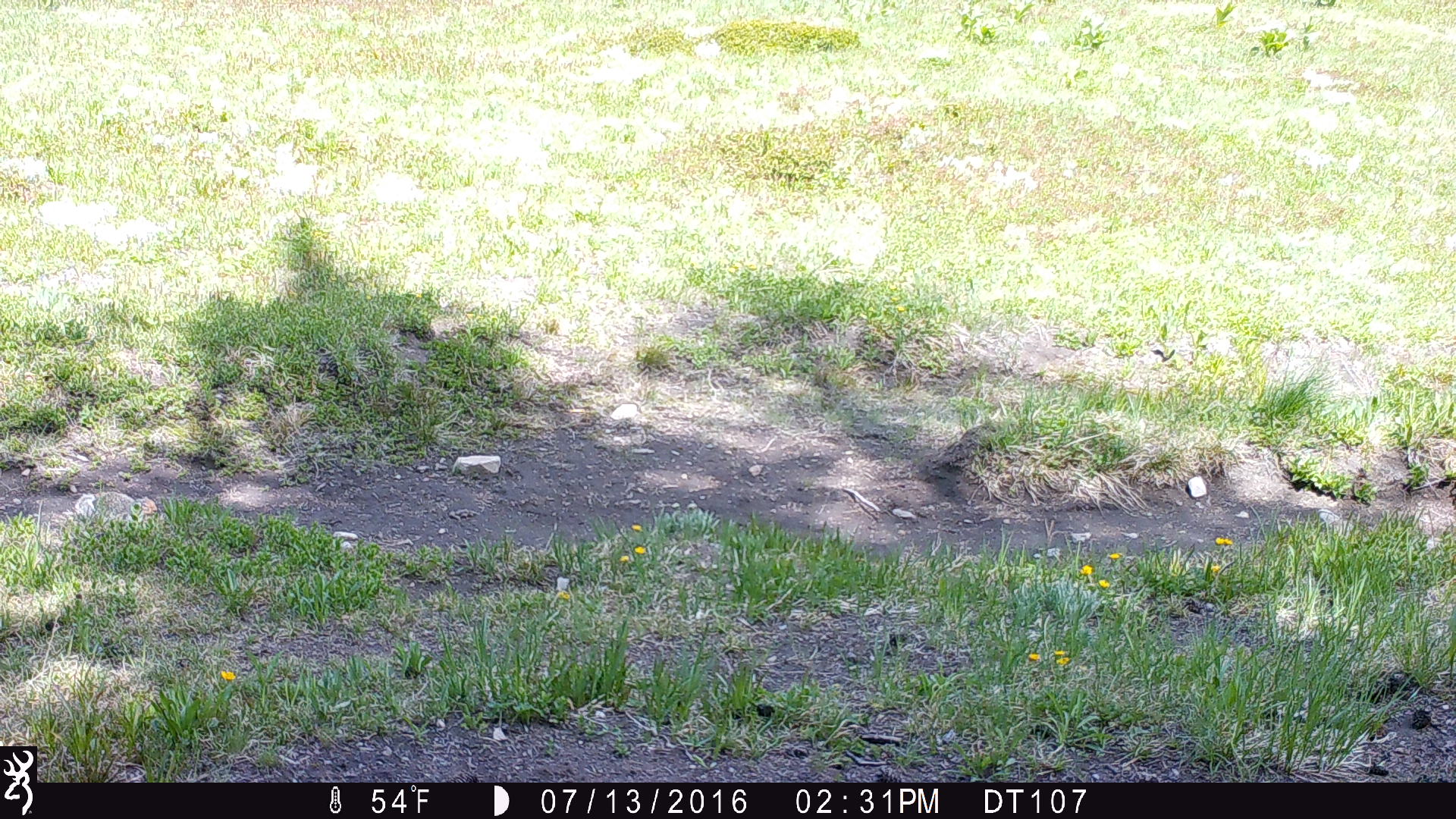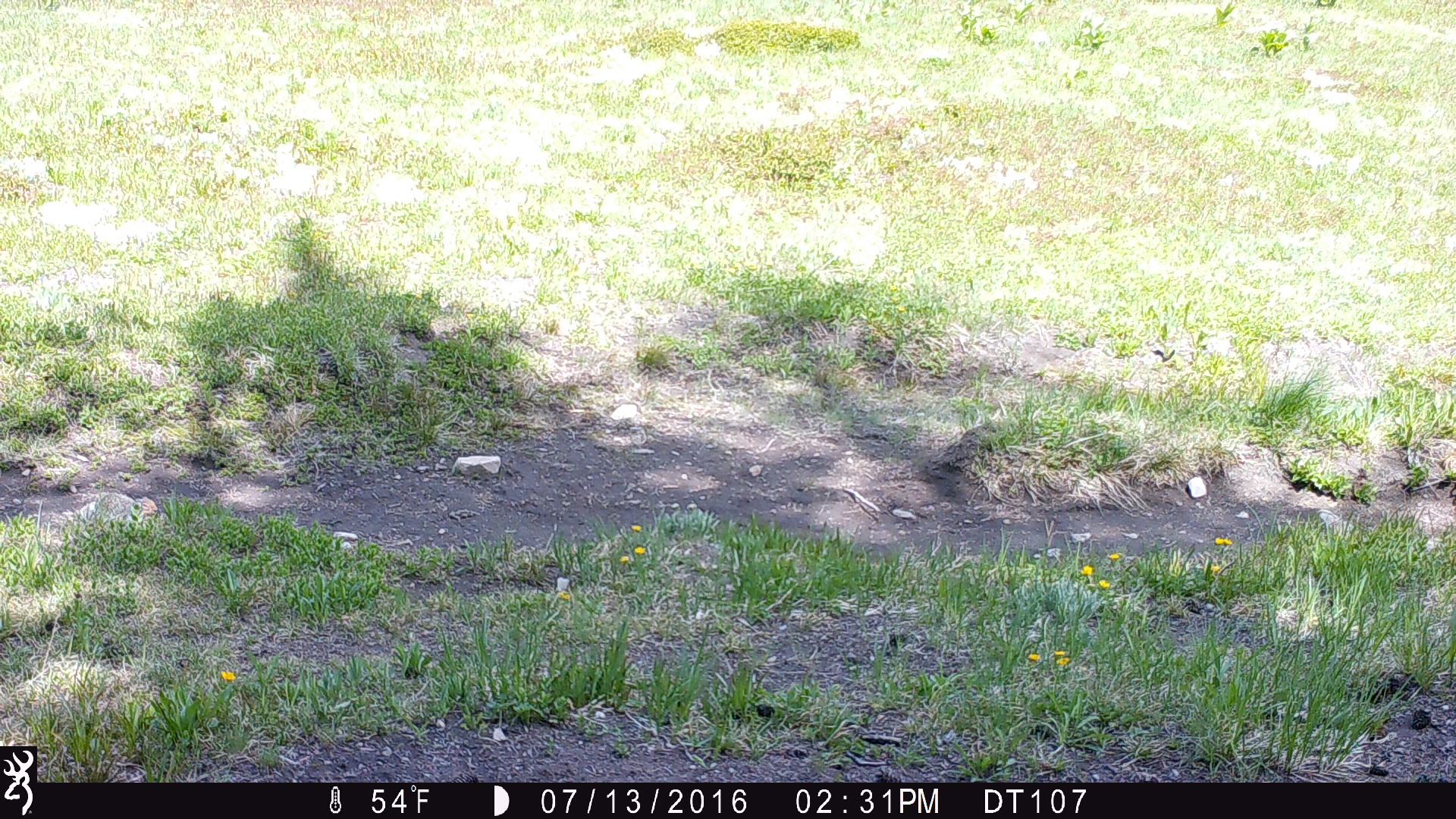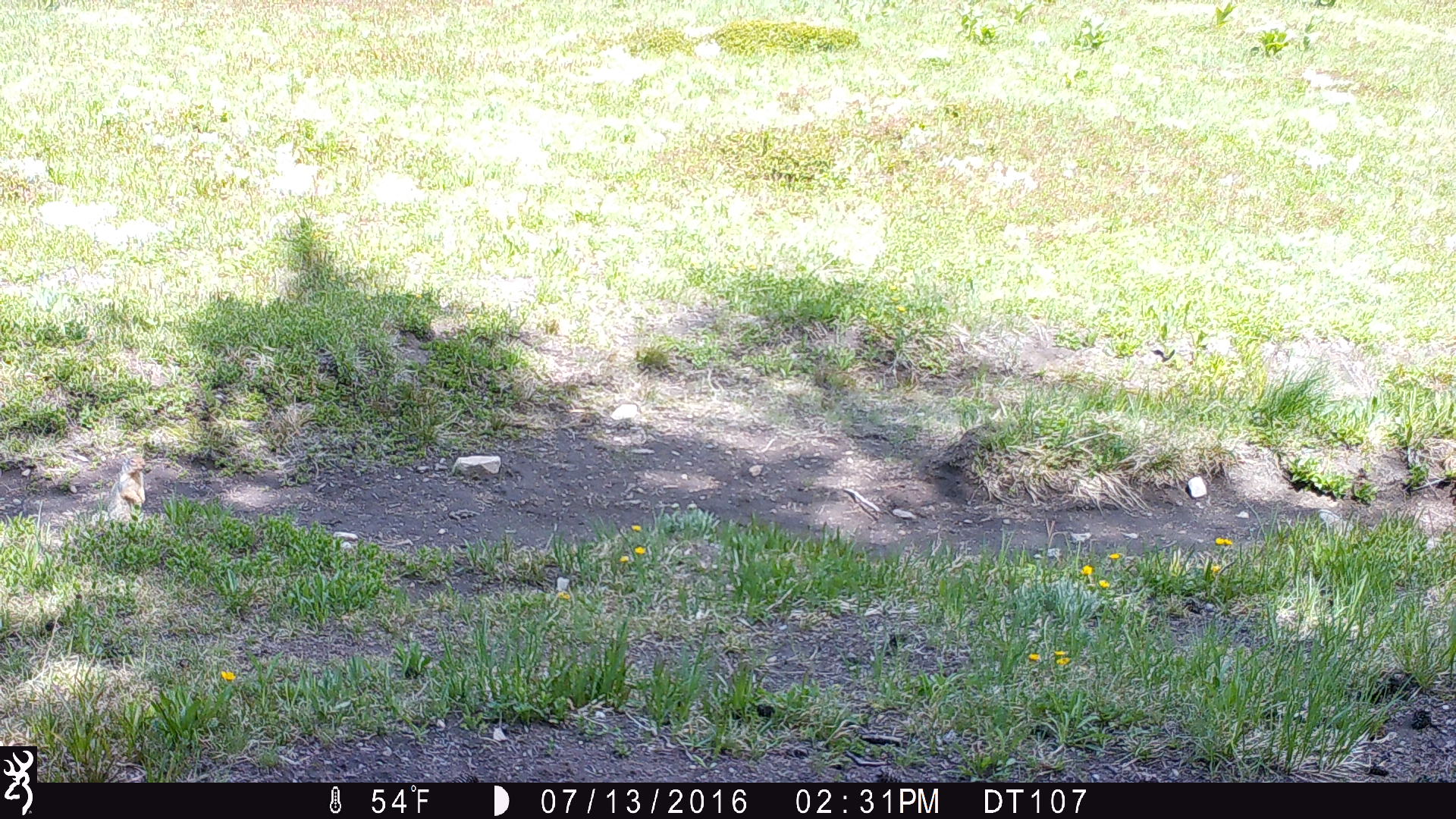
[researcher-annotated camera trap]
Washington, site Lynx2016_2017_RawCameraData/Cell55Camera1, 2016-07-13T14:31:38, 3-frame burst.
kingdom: Animalia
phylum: Chordata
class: Mammalia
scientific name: Mammalia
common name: small mammal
Small mammal (Mammalia). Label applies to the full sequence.